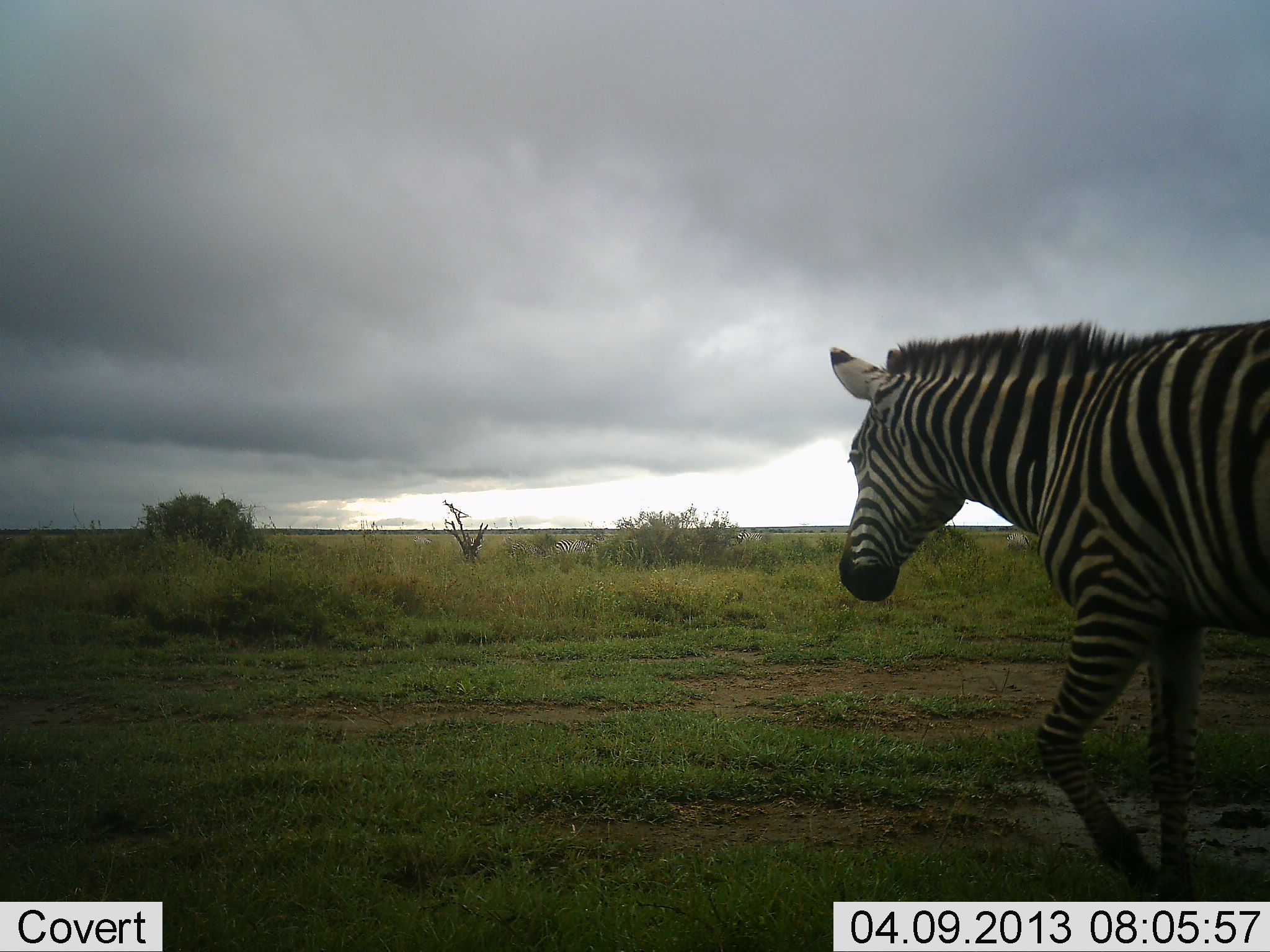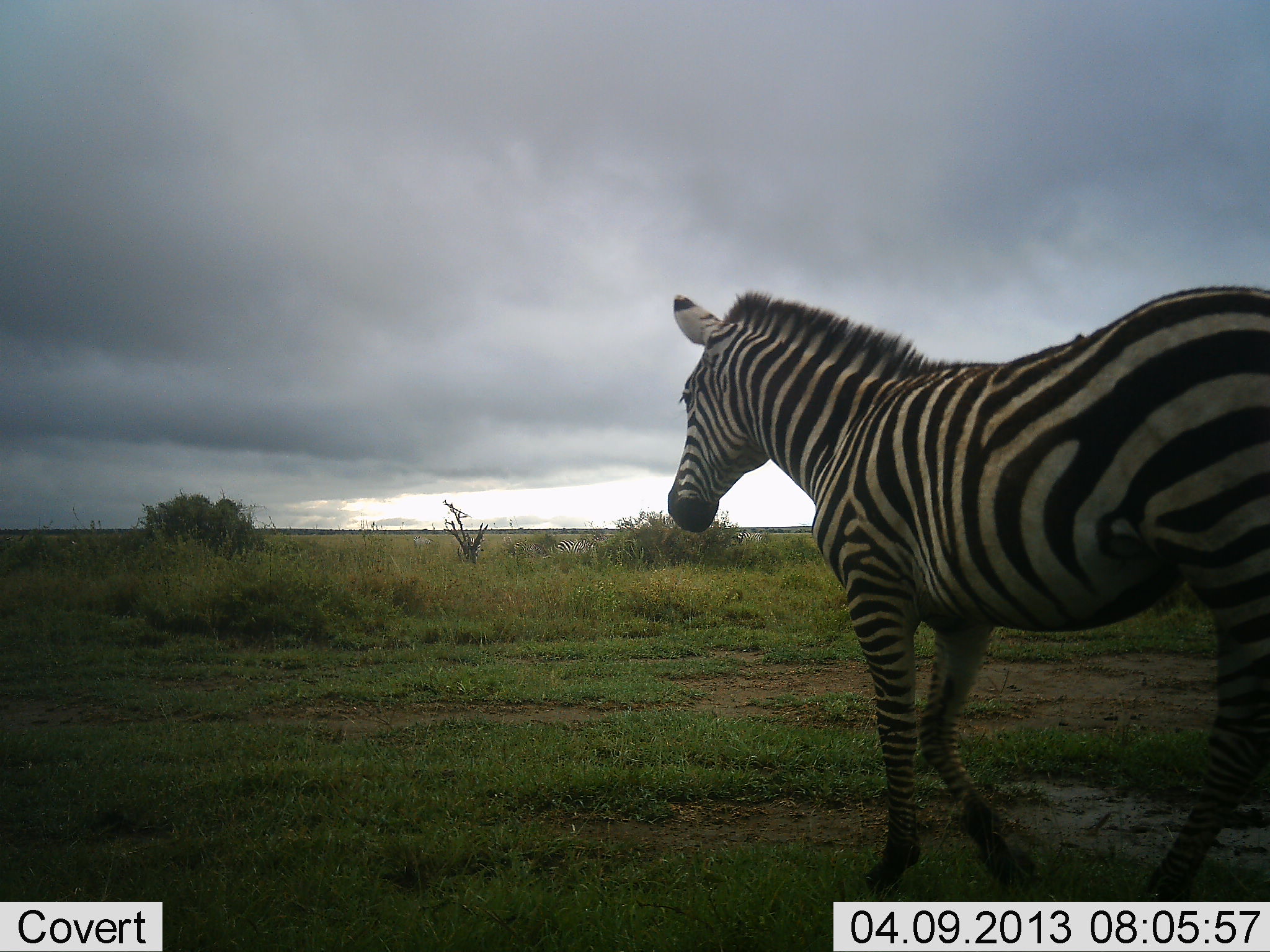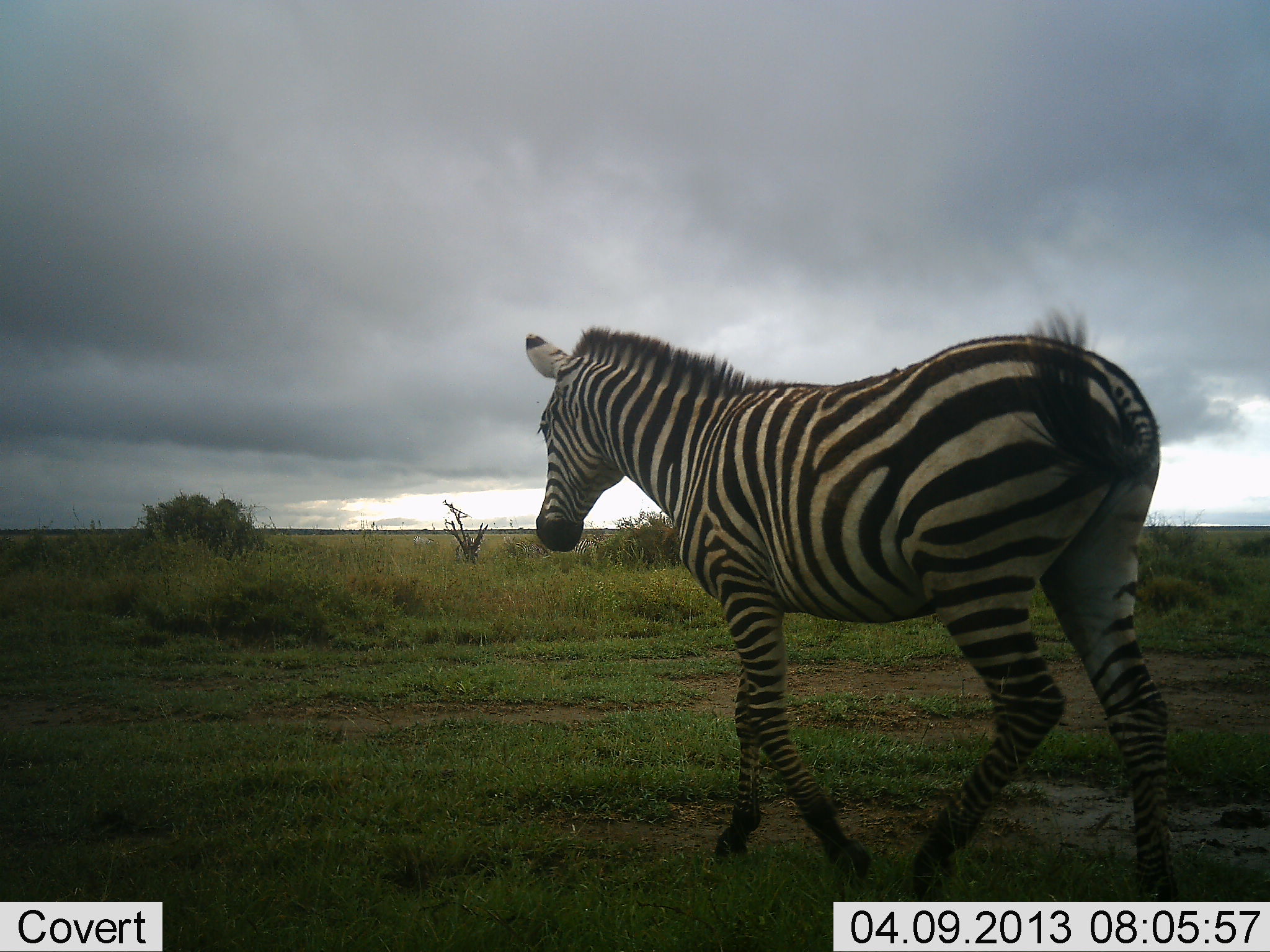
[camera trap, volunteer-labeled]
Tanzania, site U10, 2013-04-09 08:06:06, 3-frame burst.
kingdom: Animalia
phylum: Chordata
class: Mammalia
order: Perissodactyla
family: Equidae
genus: Equus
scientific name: Equus quagga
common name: plains zebra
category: zebra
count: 1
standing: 17%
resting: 0%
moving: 90%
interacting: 0%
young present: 0%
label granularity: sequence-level